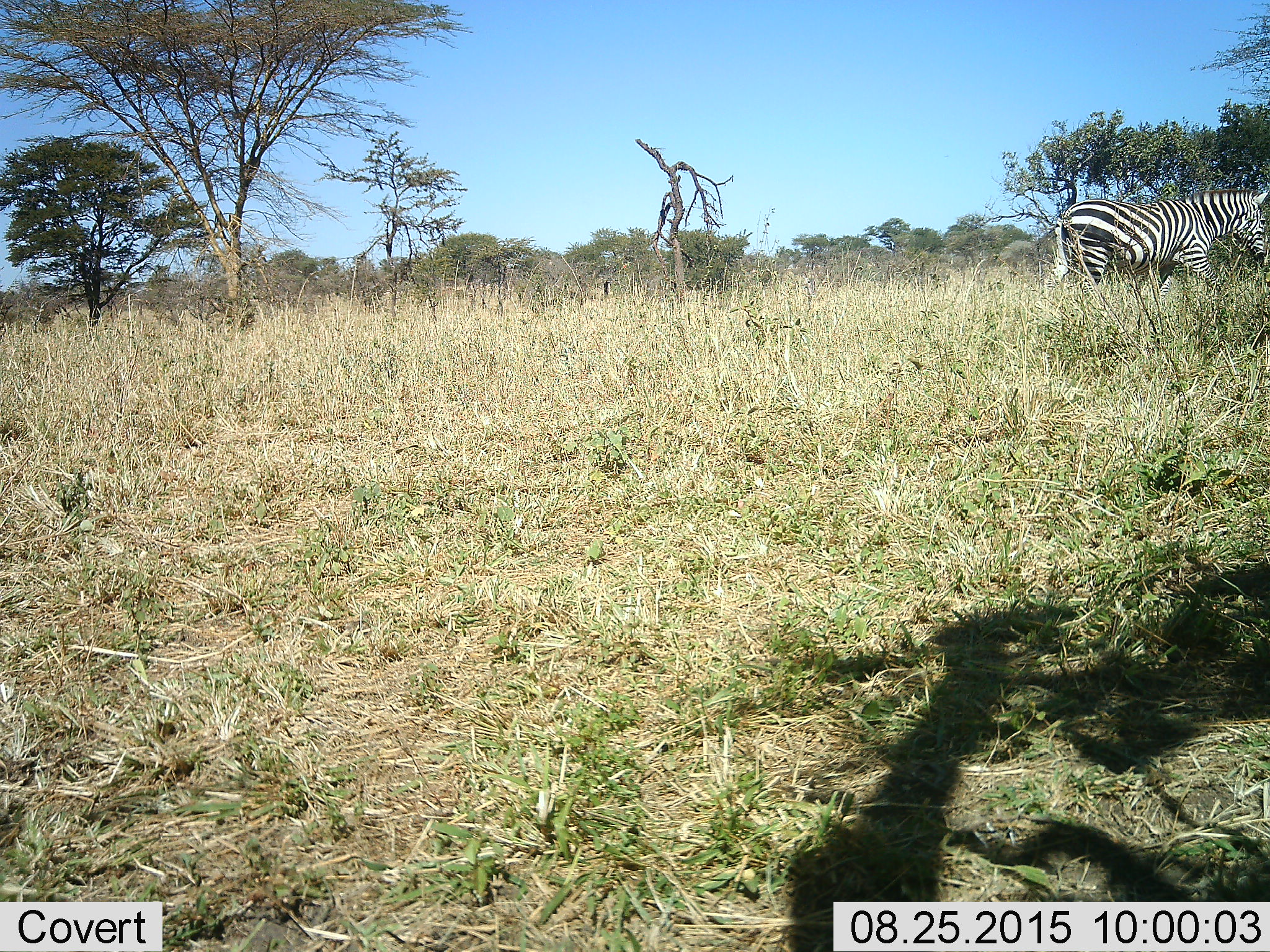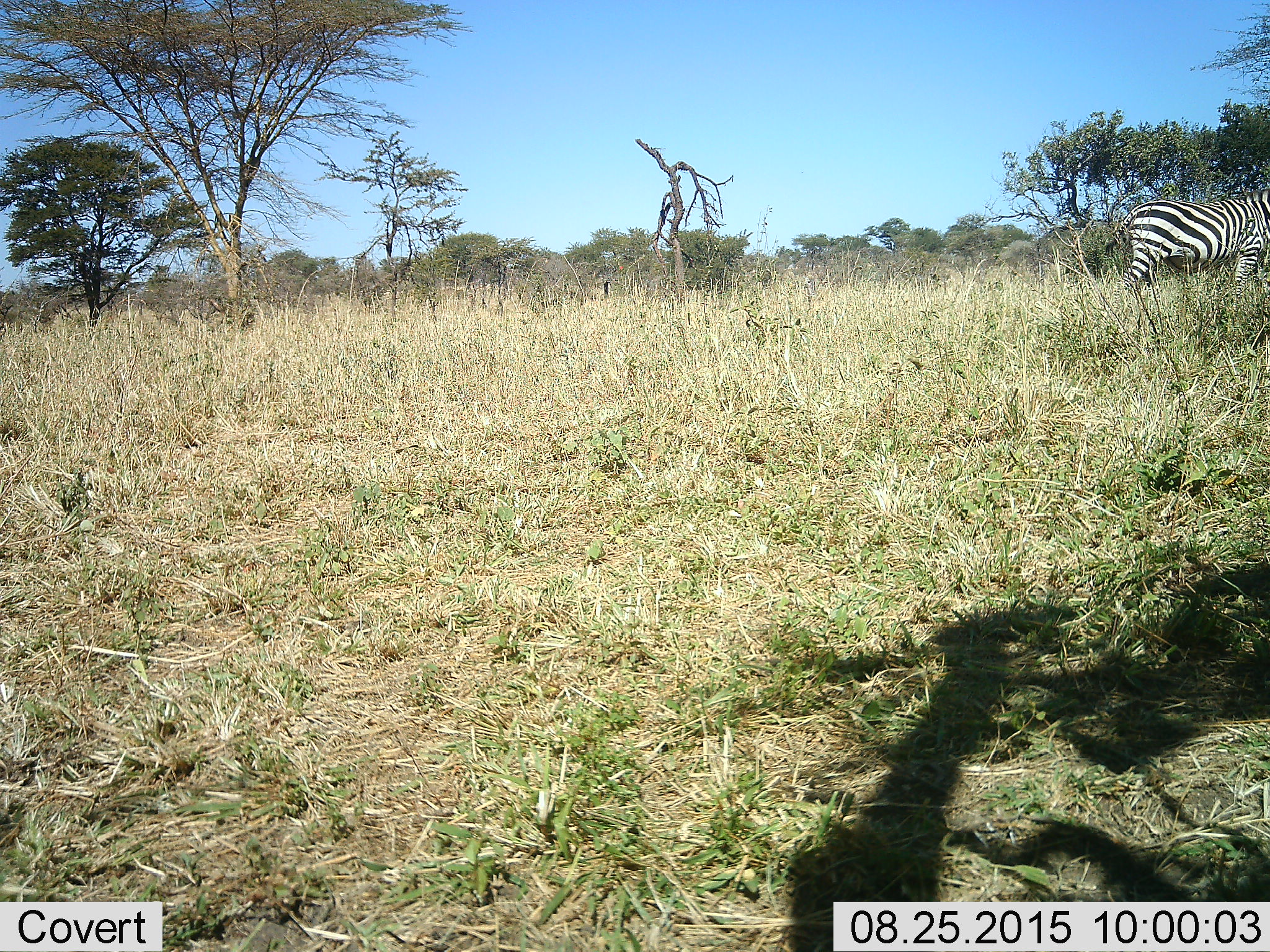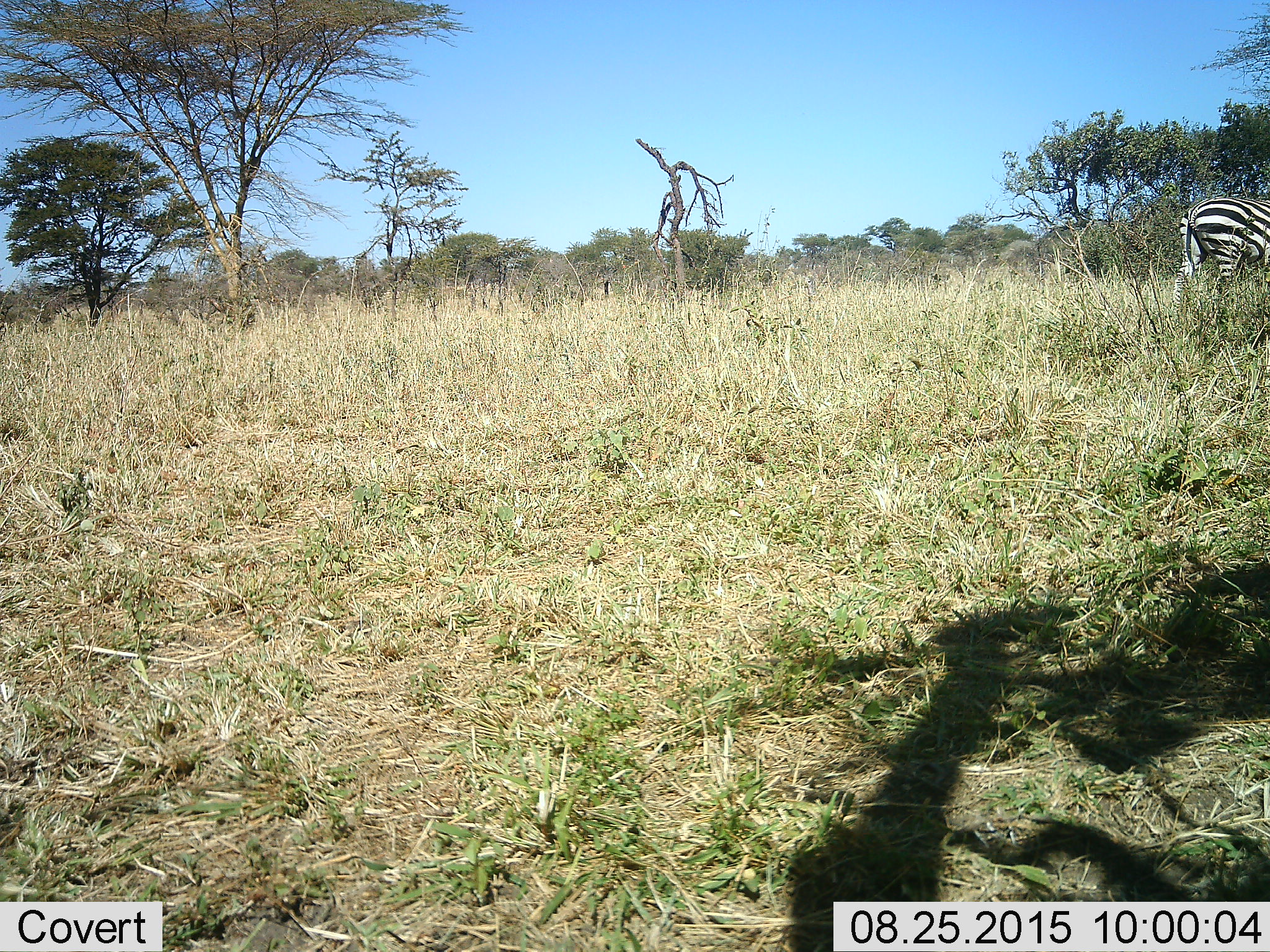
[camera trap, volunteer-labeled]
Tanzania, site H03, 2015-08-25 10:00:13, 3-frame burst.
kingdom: Animalia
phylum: Chordata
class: Mammalia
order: Perissodactyla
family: Equidae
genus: Equus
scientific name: Equus quagga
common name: plains zebra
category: zebra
Zebra (plains zebra) (Equus quagga), count 1. Behavior (volunteer vote fractions): standing 20%, resting 0%, moving 80%, interacting 0%. Young present (vote fraction): 0%. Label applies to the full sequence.